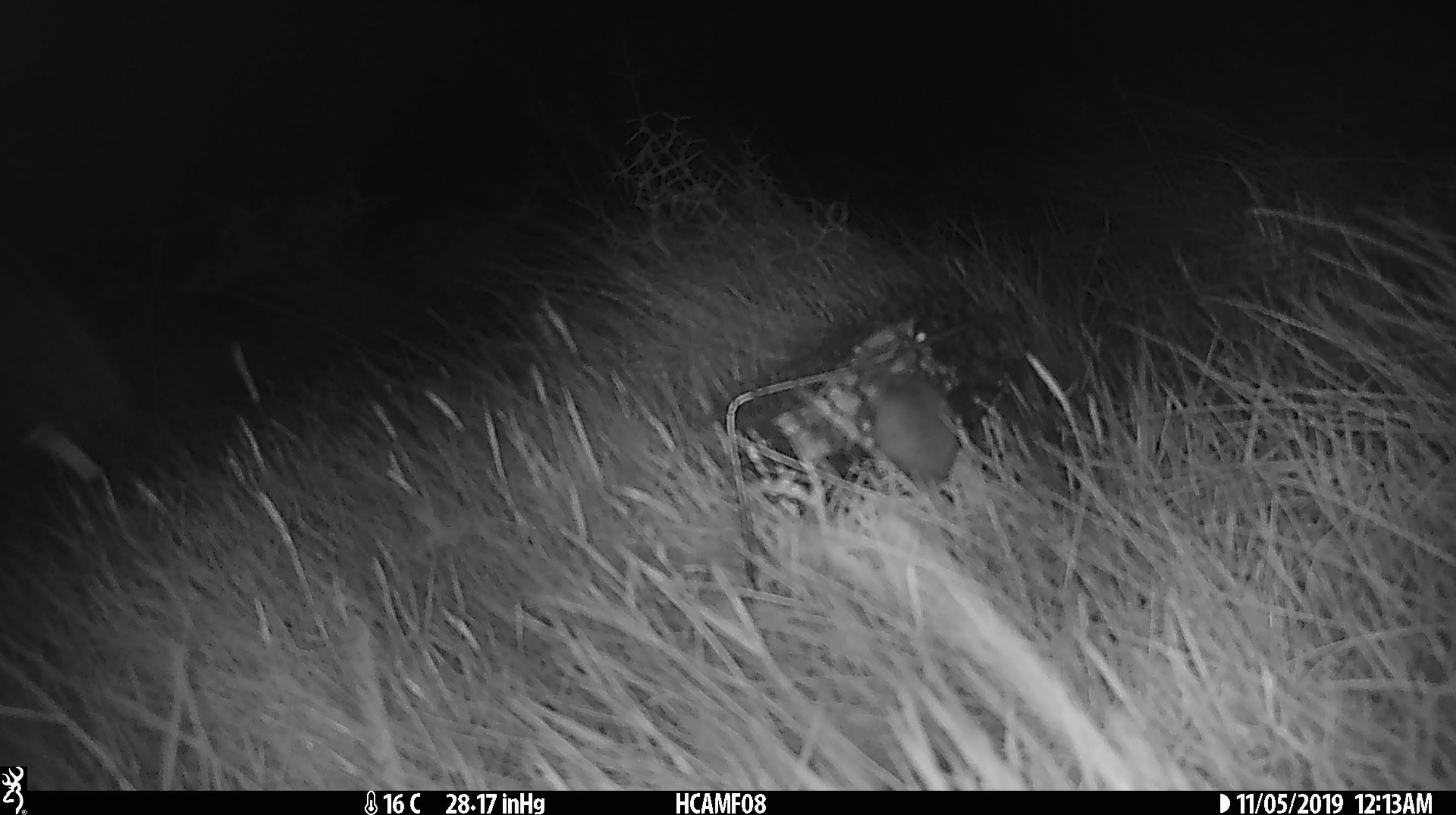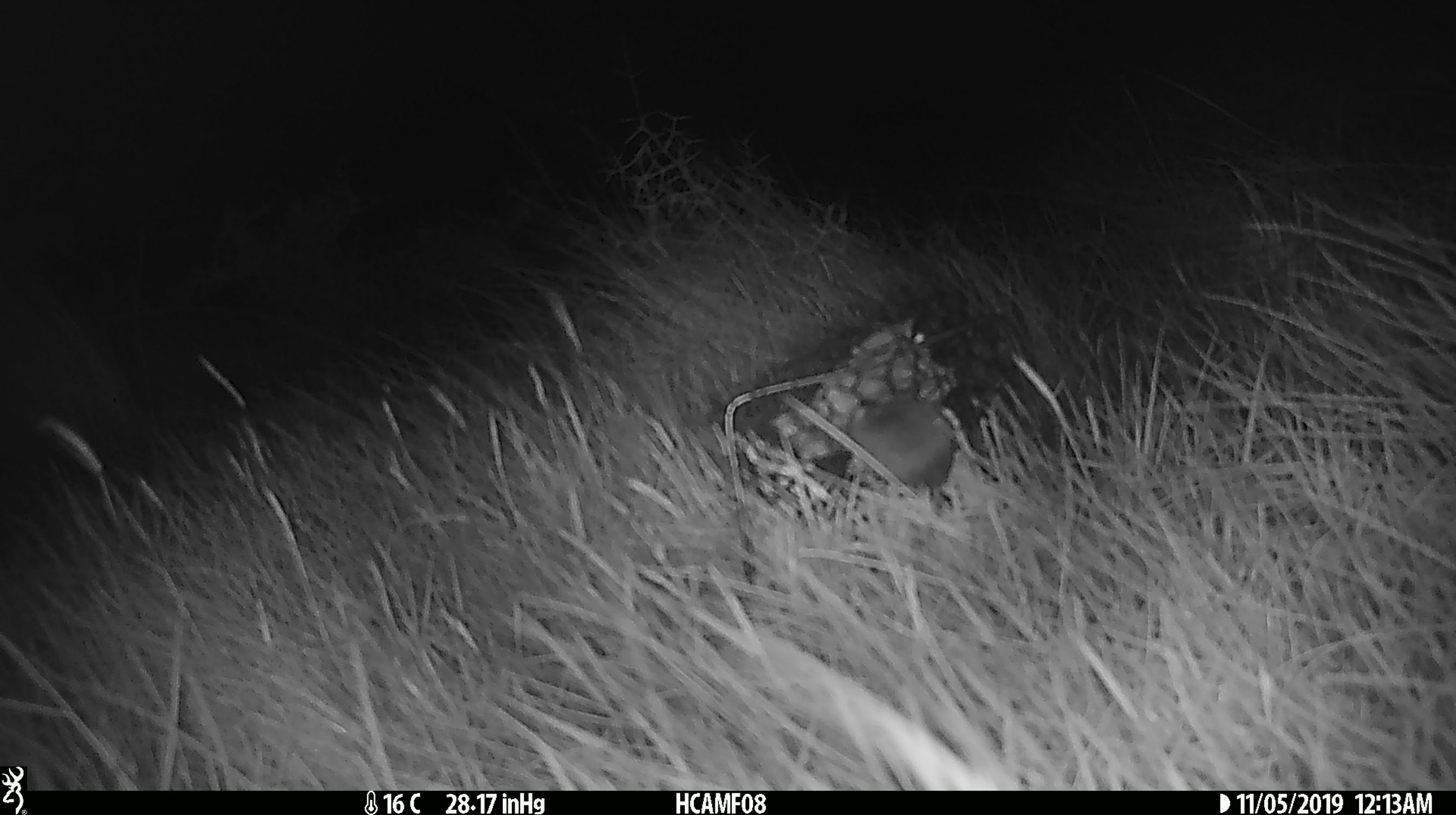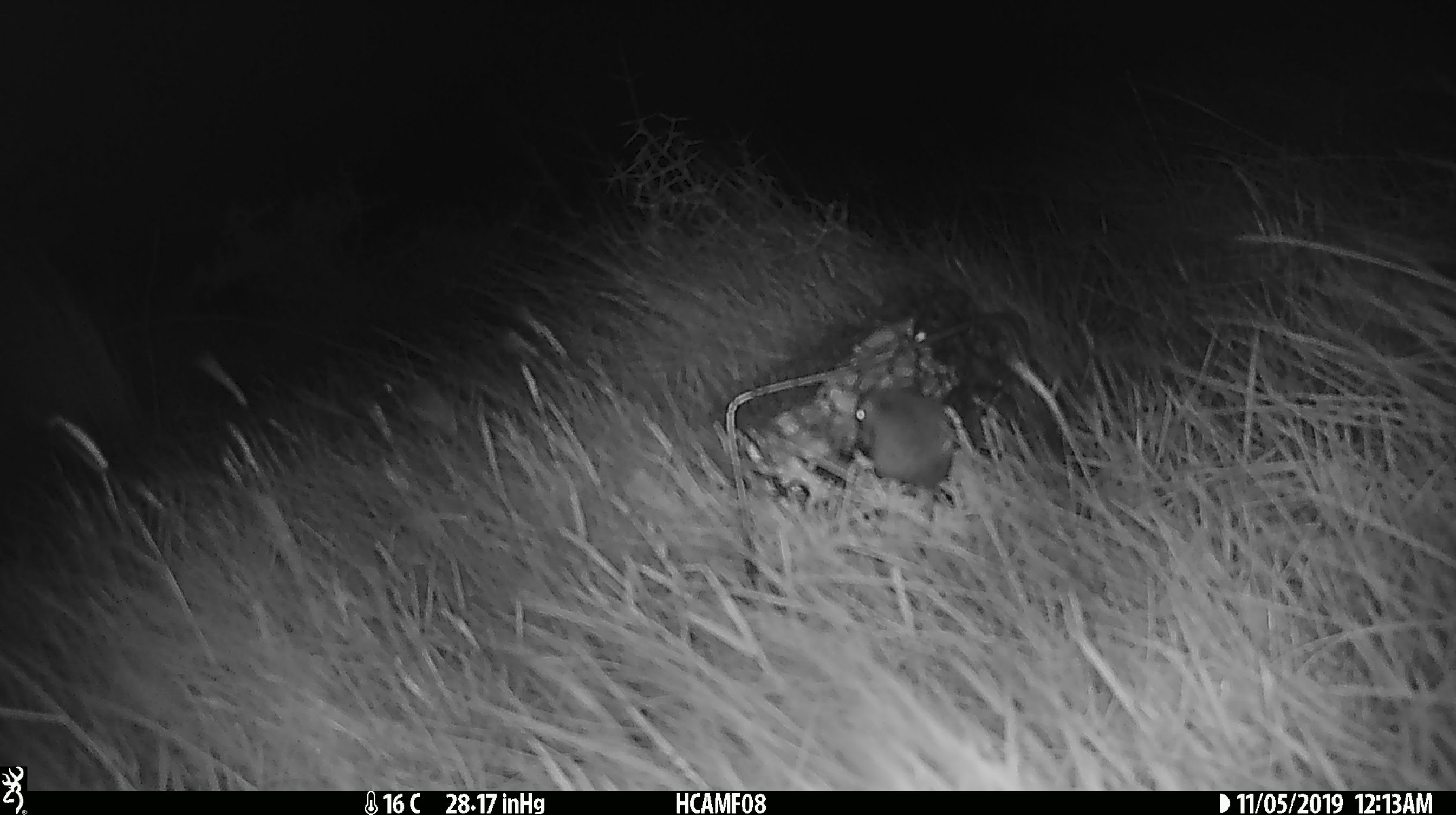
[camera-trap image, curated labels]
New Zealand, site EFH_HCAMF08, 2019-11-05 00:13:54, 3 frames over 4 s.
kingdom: Animalia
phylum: Chordata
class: Mammalia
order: Rodentia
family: Muridae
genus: Mus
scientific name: Mus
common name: mouse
Mouse (Mus).